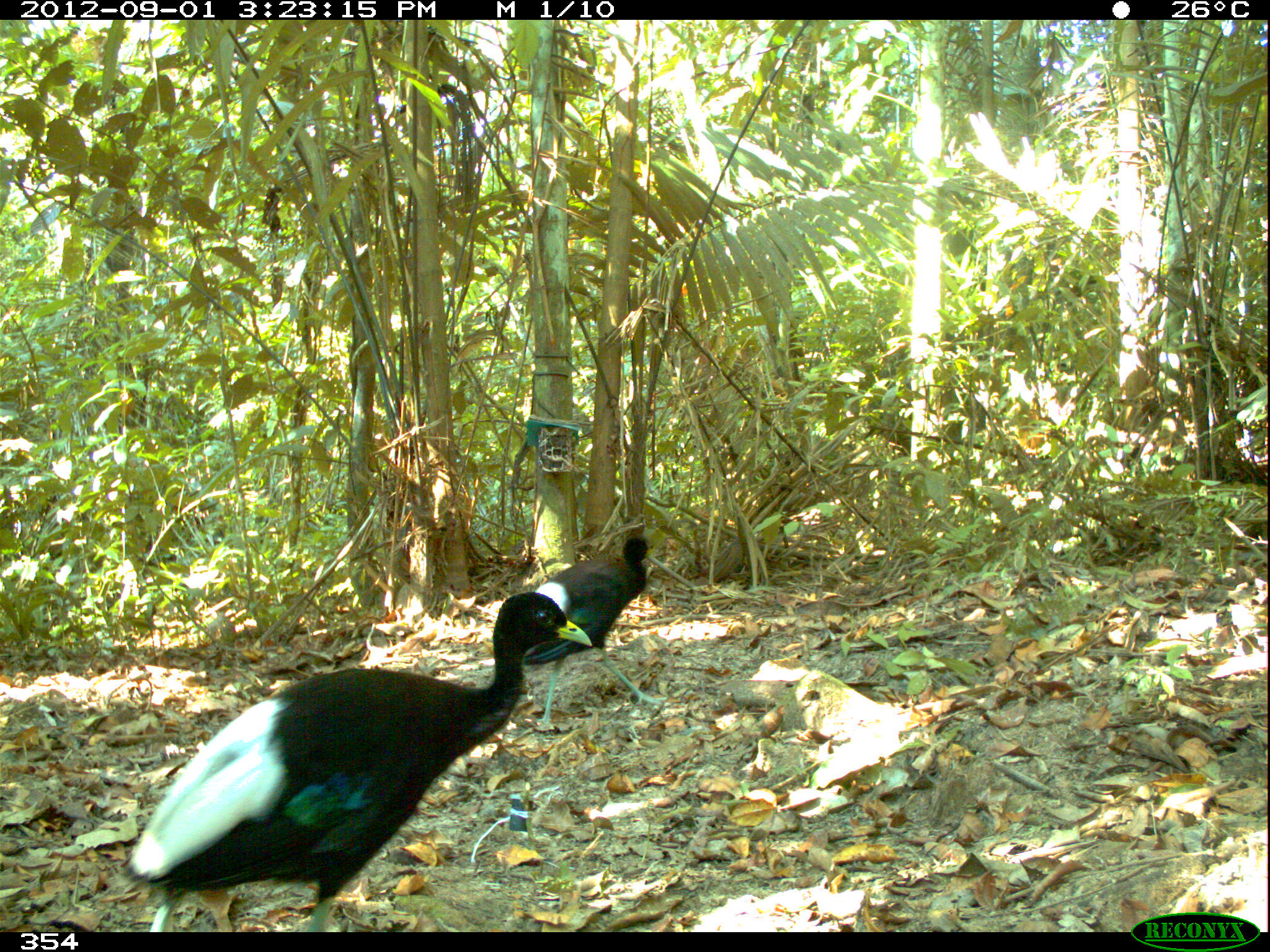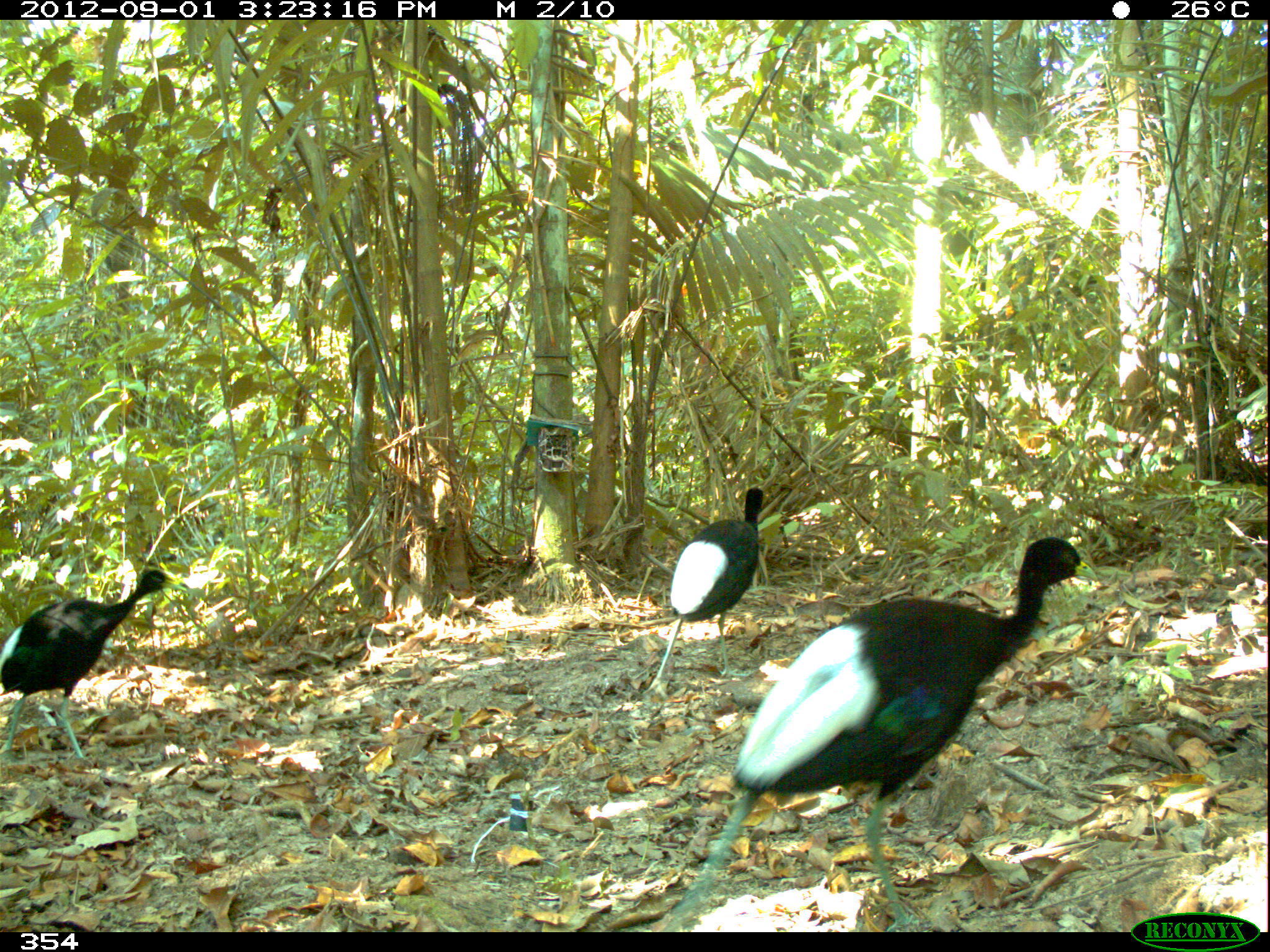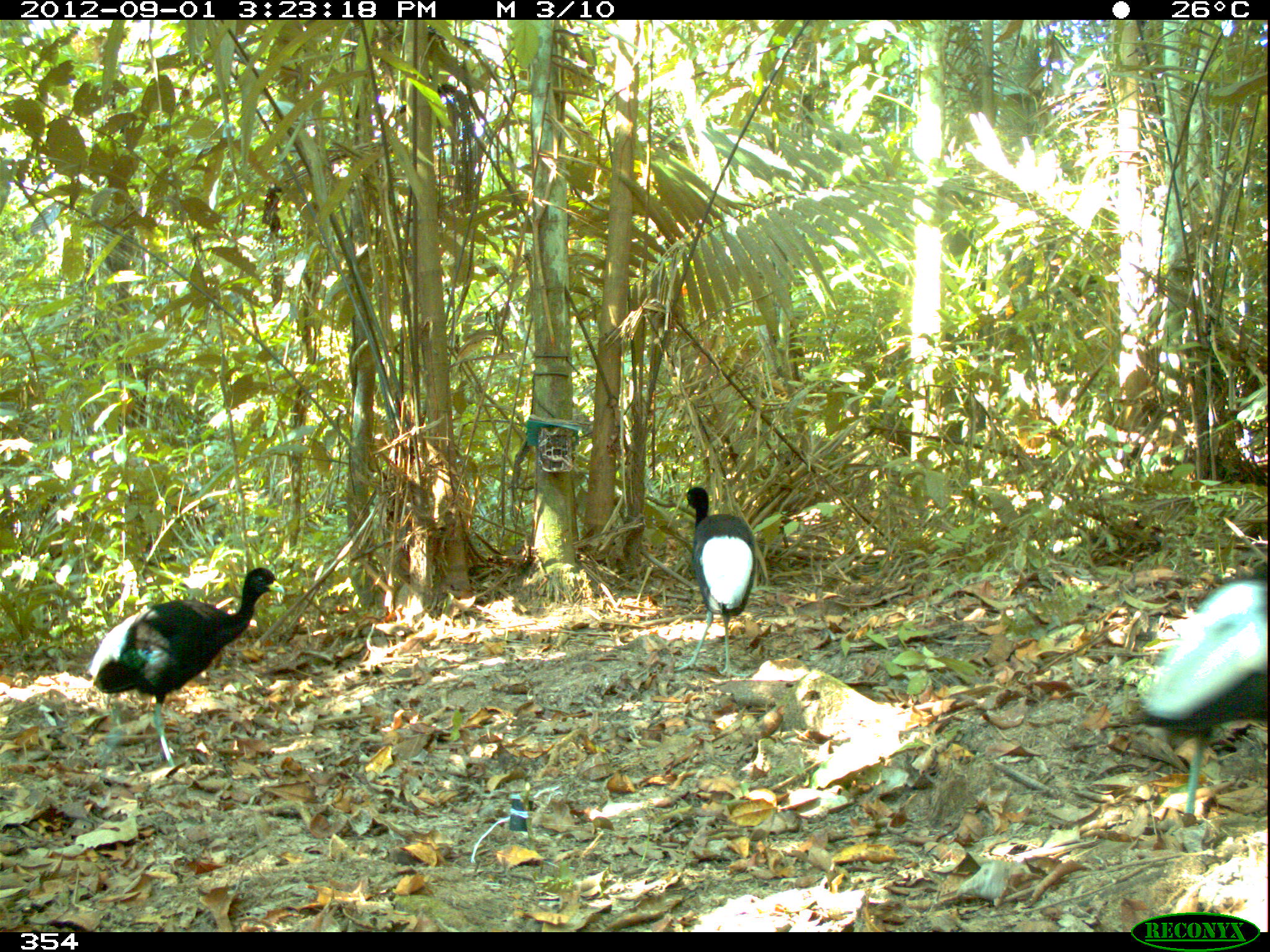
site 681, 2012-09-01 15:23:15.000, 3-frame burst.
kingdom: Animalia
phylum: Chordata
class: Aves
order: Gruiformes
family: Psophiidae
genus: Psophia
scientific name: Psophia leucoptera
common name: pale-winged trumpeter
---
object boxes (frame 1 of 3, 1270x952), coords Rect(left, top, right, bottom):
psophia leucoptera: Rect(120, 590, 592, 932); Rect(519, 535, 665, 724)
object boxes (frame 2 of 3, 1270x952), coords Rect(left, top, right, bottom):
psophia leucoptera: Rect(660, 536, 1099, 932); Rect(0, 569, 188, 758); Rect(640, 487, 769, 698)